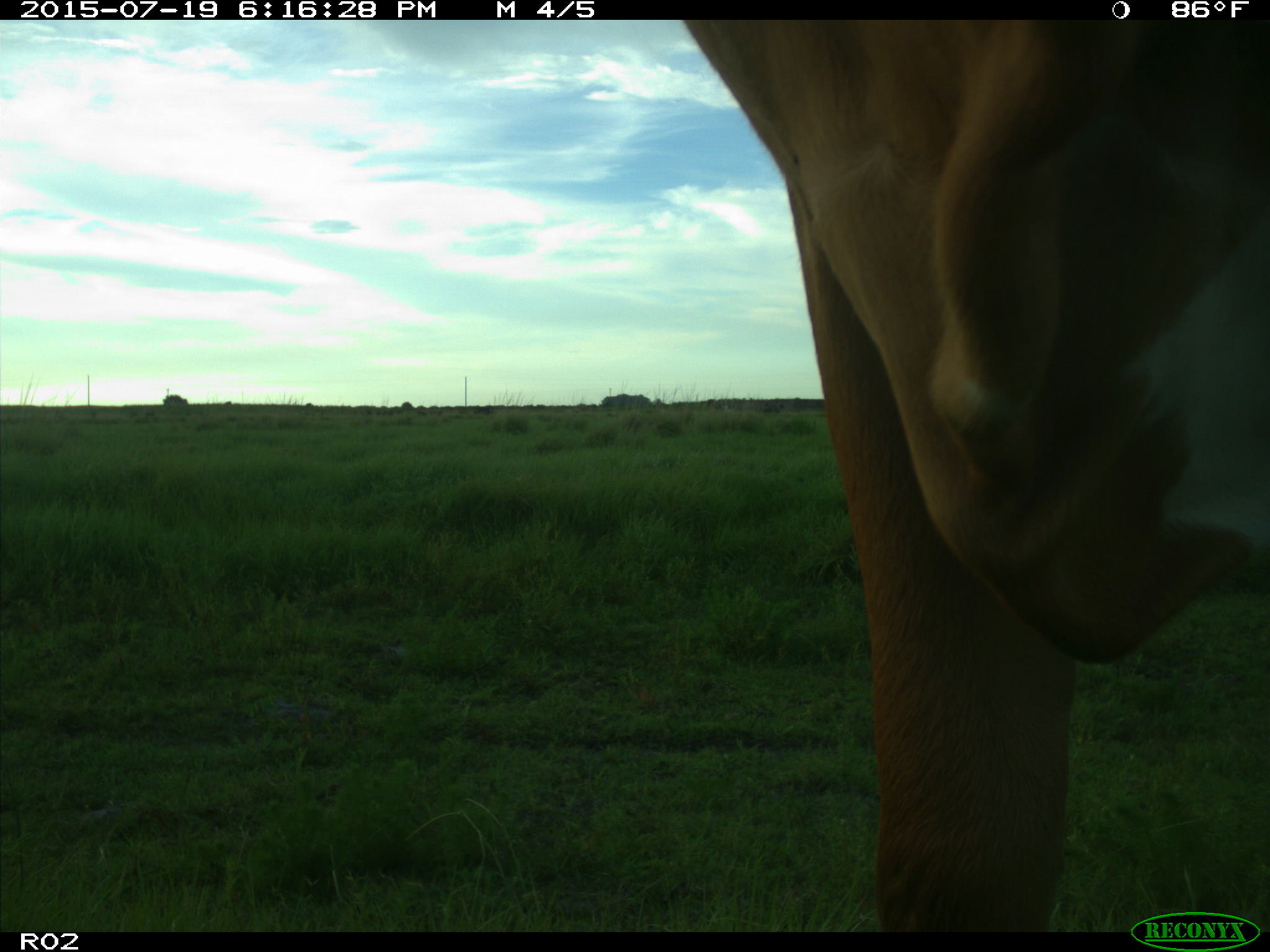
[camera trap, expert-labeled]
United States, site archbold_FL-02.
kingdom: Animalia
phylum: Chordata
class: Mammalia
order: Artiodactyla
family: Bovidae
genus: Bos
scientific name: Bos taurus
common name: domestic cow